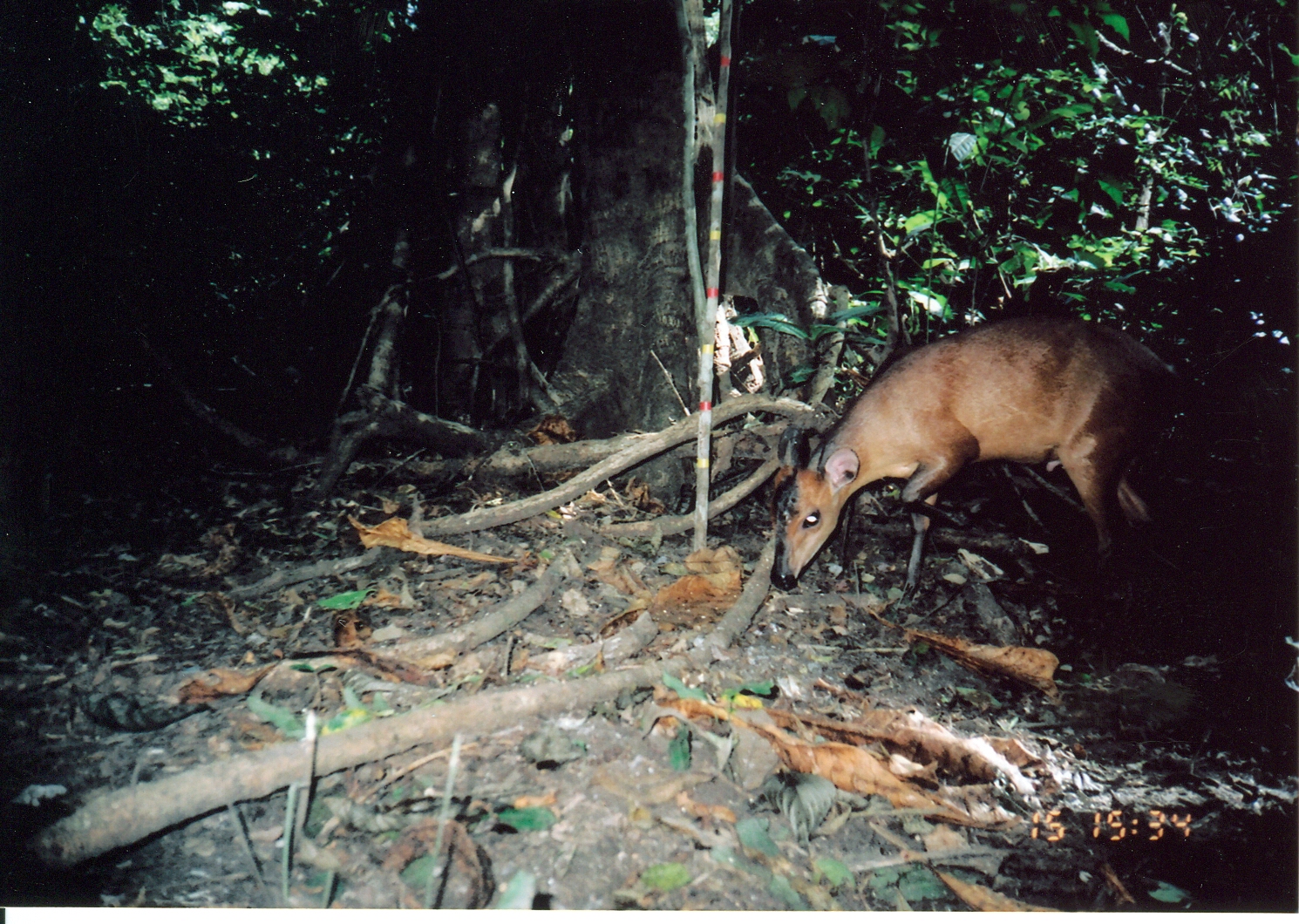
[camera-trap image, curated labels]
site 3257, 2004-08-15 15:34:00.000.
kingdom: Animalia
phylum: Chordata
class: Mammalia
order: Artiodactyla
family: Bovidae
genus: Cephalophus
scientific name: Cephalophus harveyi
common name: harvey's duiker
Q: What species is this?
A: Cephalophus harveyi (harvey's duiker).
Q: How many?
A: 1.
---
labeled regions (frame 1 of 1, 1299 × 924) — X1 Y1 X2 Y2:
cephalophus harveyi: 768 308 1206 607